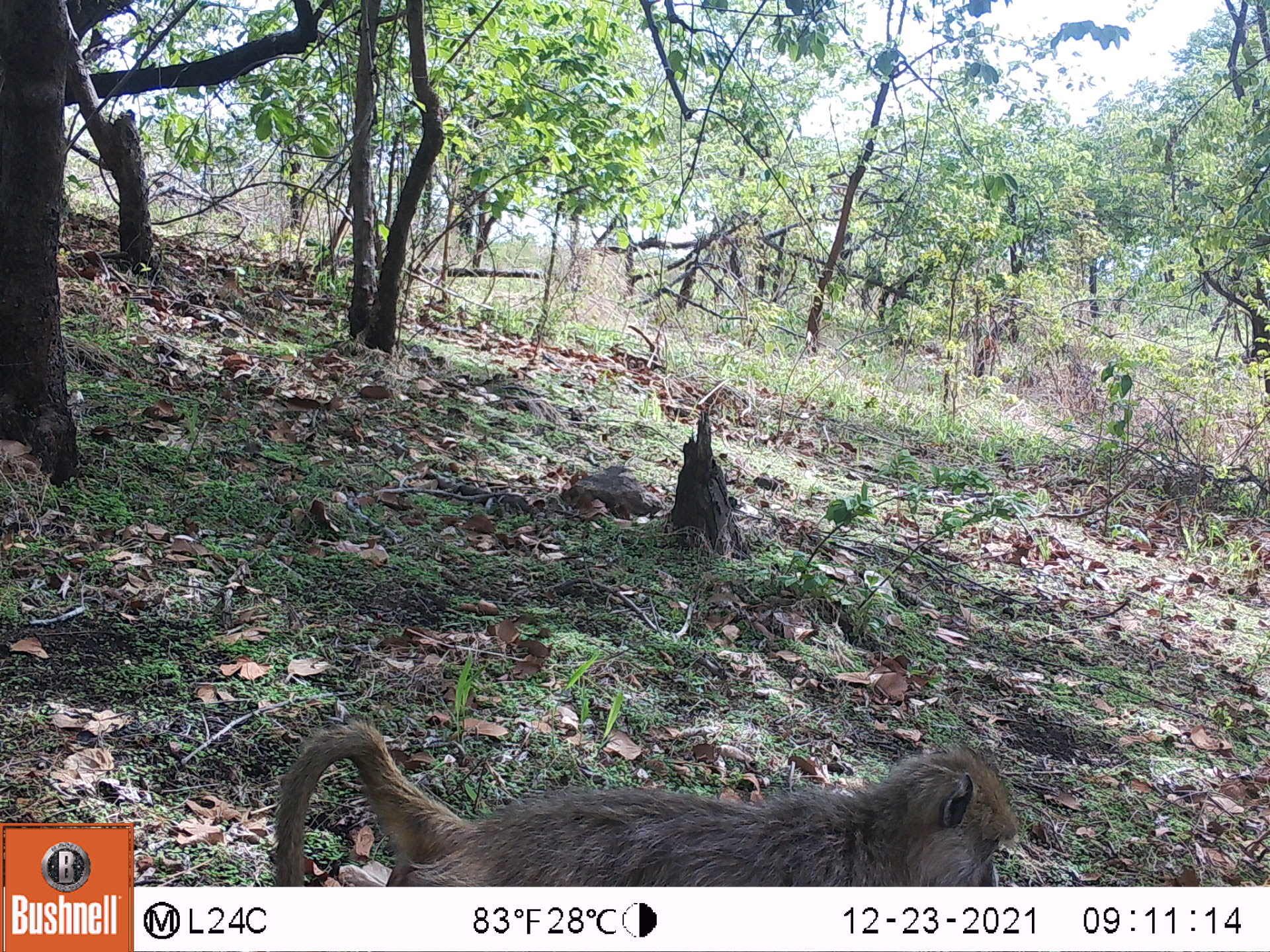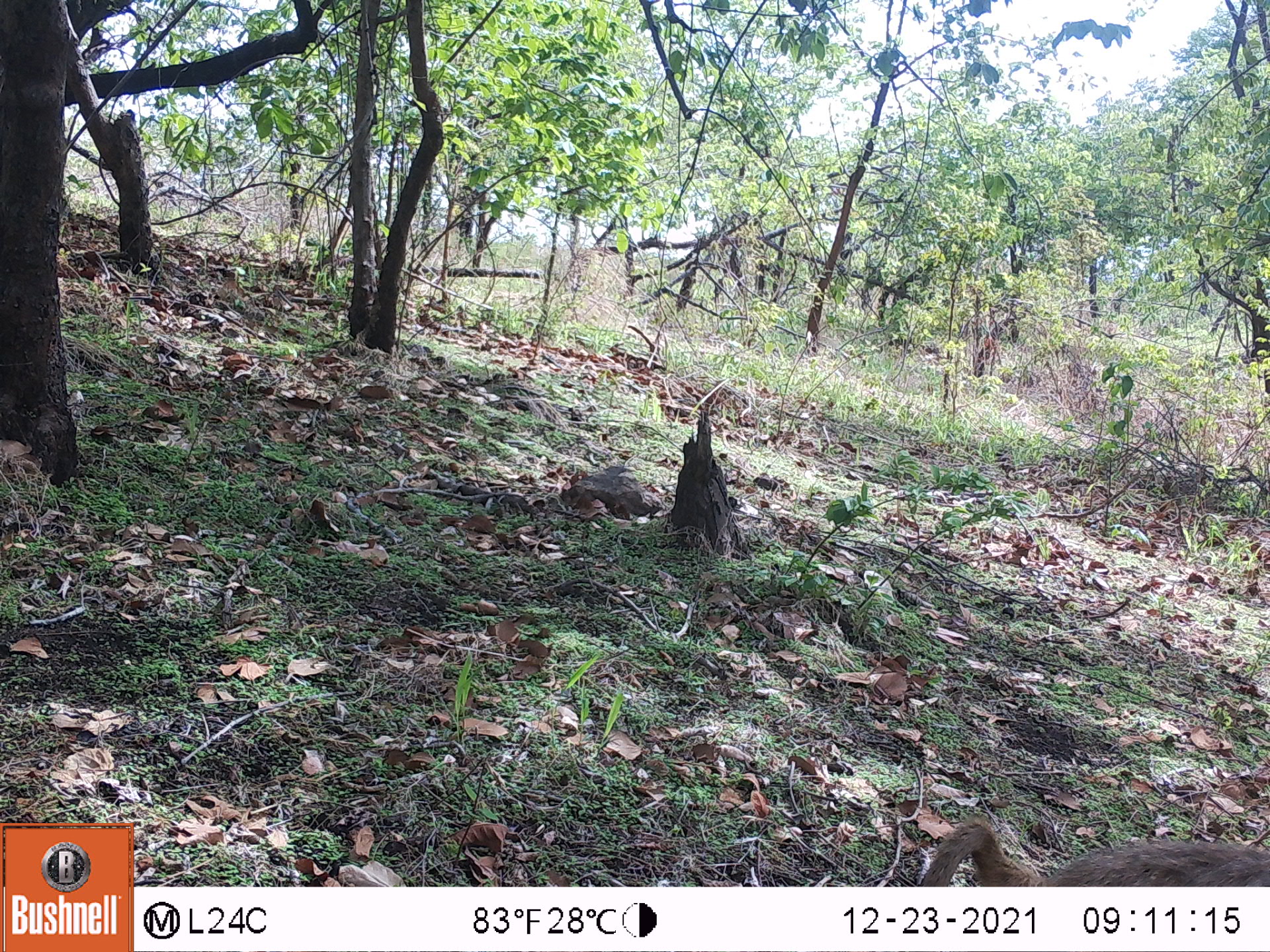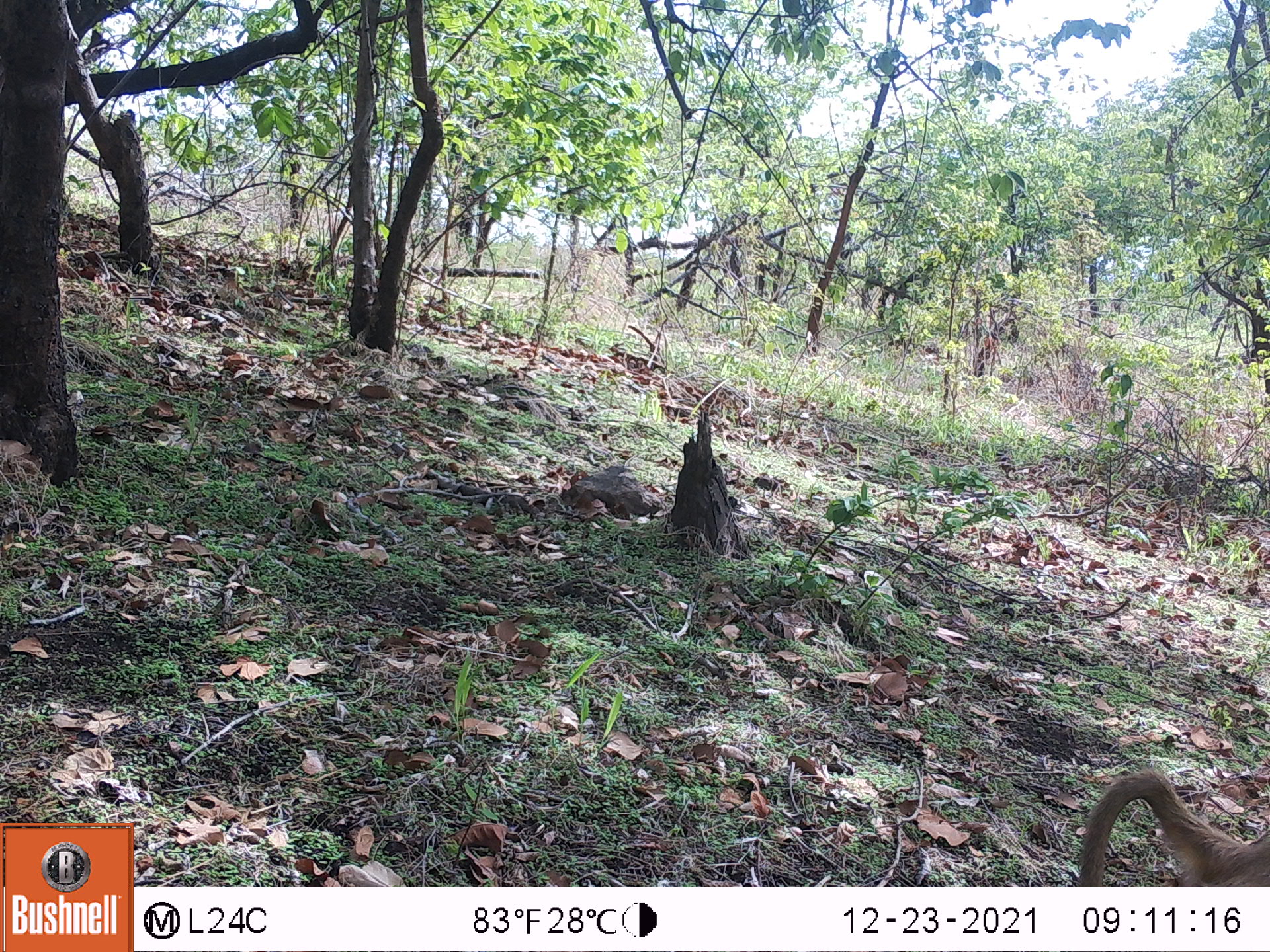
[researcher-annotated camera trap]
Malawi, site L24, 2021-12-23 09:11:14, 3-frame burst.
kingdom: Animalia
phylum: Chordata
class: Mammalia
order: Primates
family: Cercopithecidae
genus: Papio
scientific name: Papio cynocephalus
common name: yellow baboon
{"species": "yellow baboon (Papio cynocephalus)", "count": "1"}